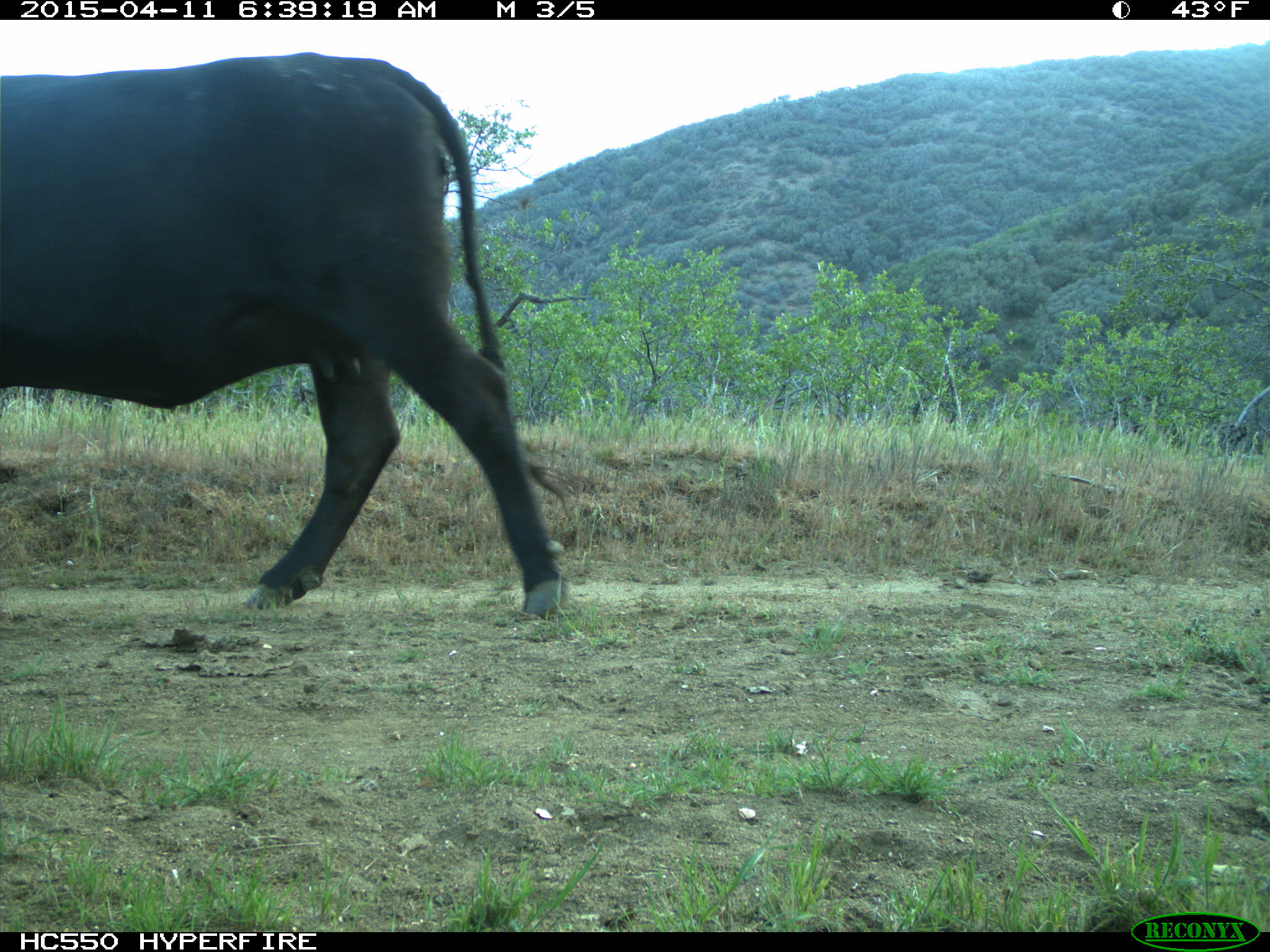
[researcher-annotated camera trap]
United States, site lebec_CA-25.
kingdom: Animalia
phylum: Chordata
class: Mammalia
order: Artiodactyla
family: Bovidae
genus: Bos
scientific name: Bos taurus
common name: domestic cow